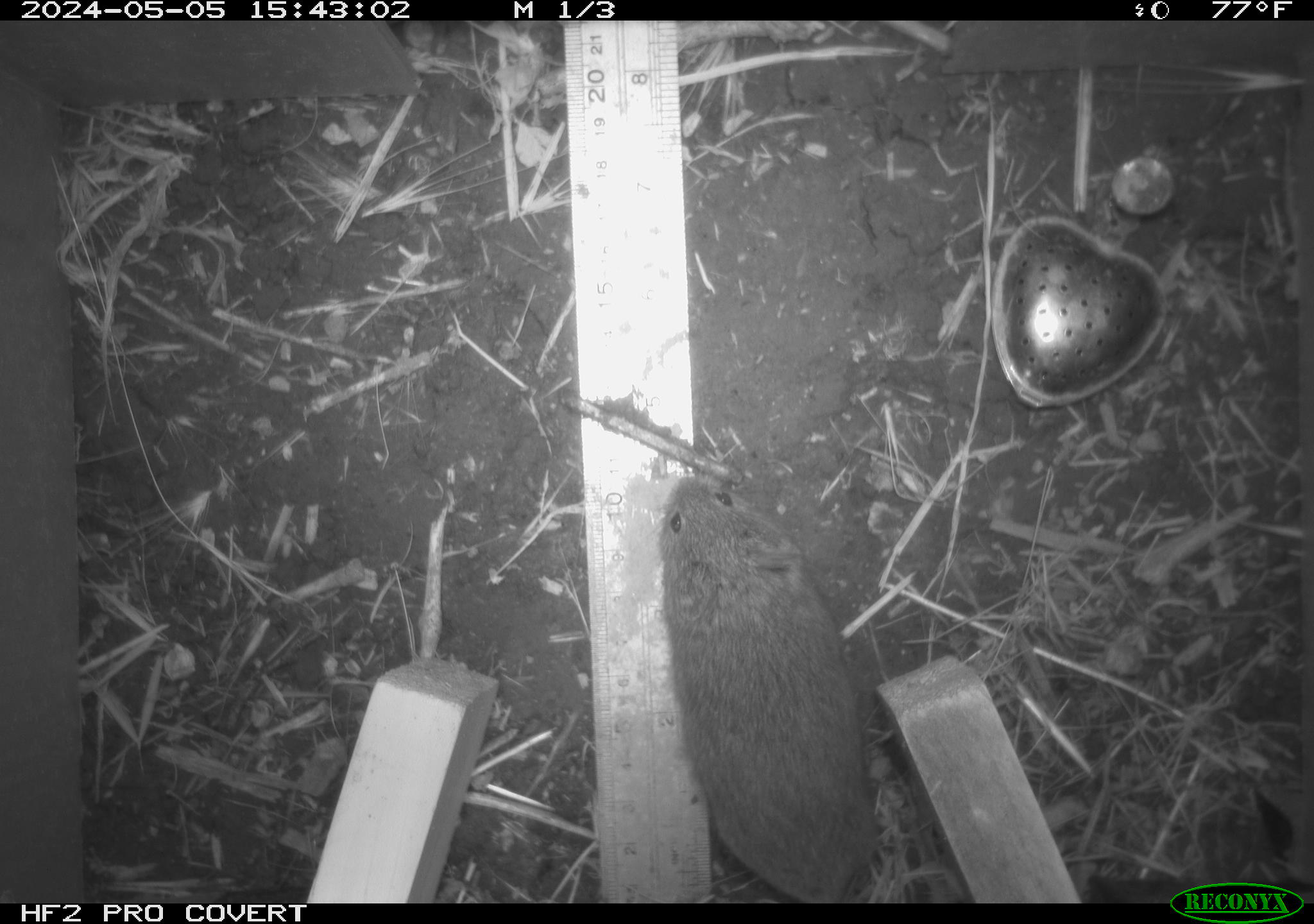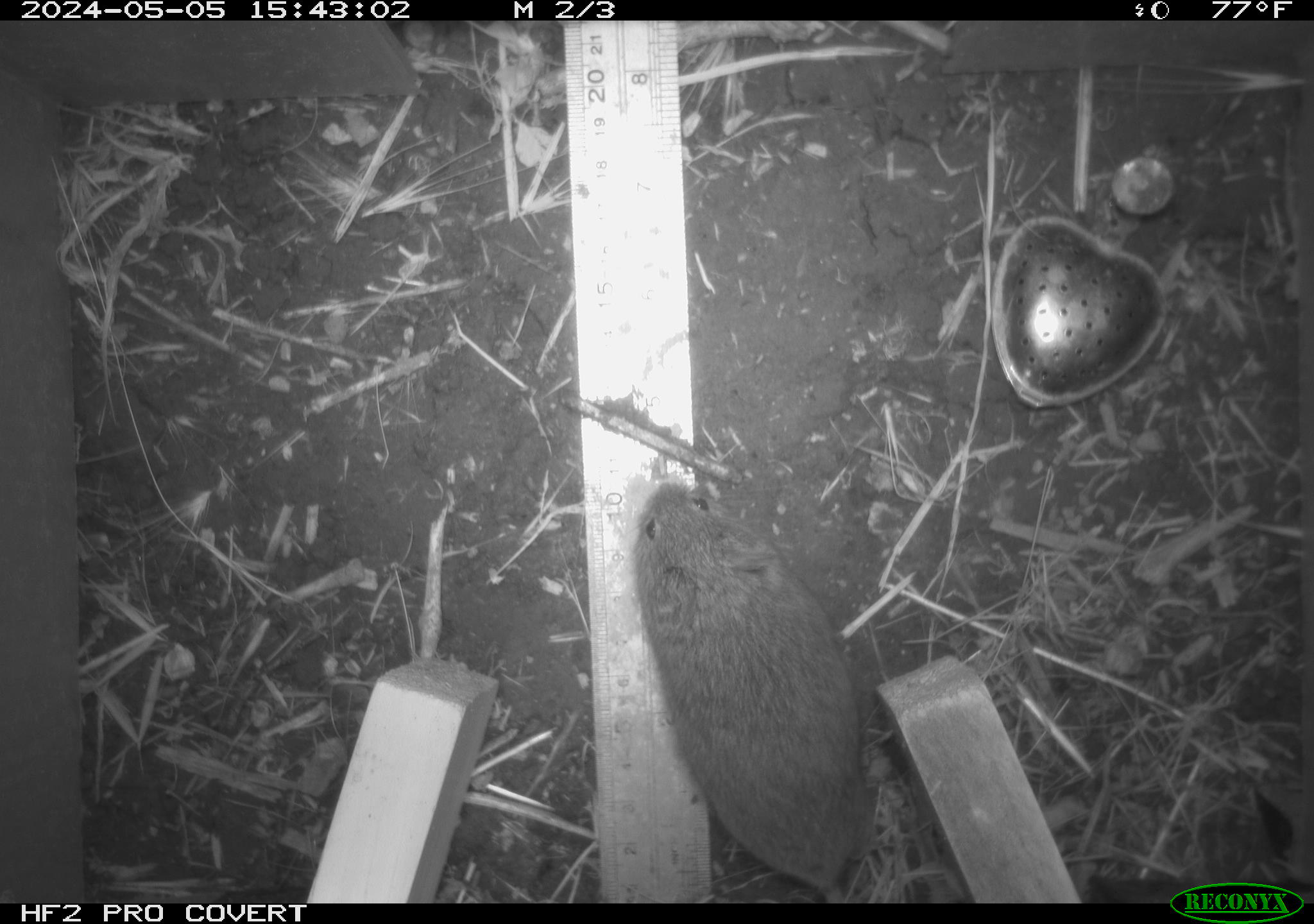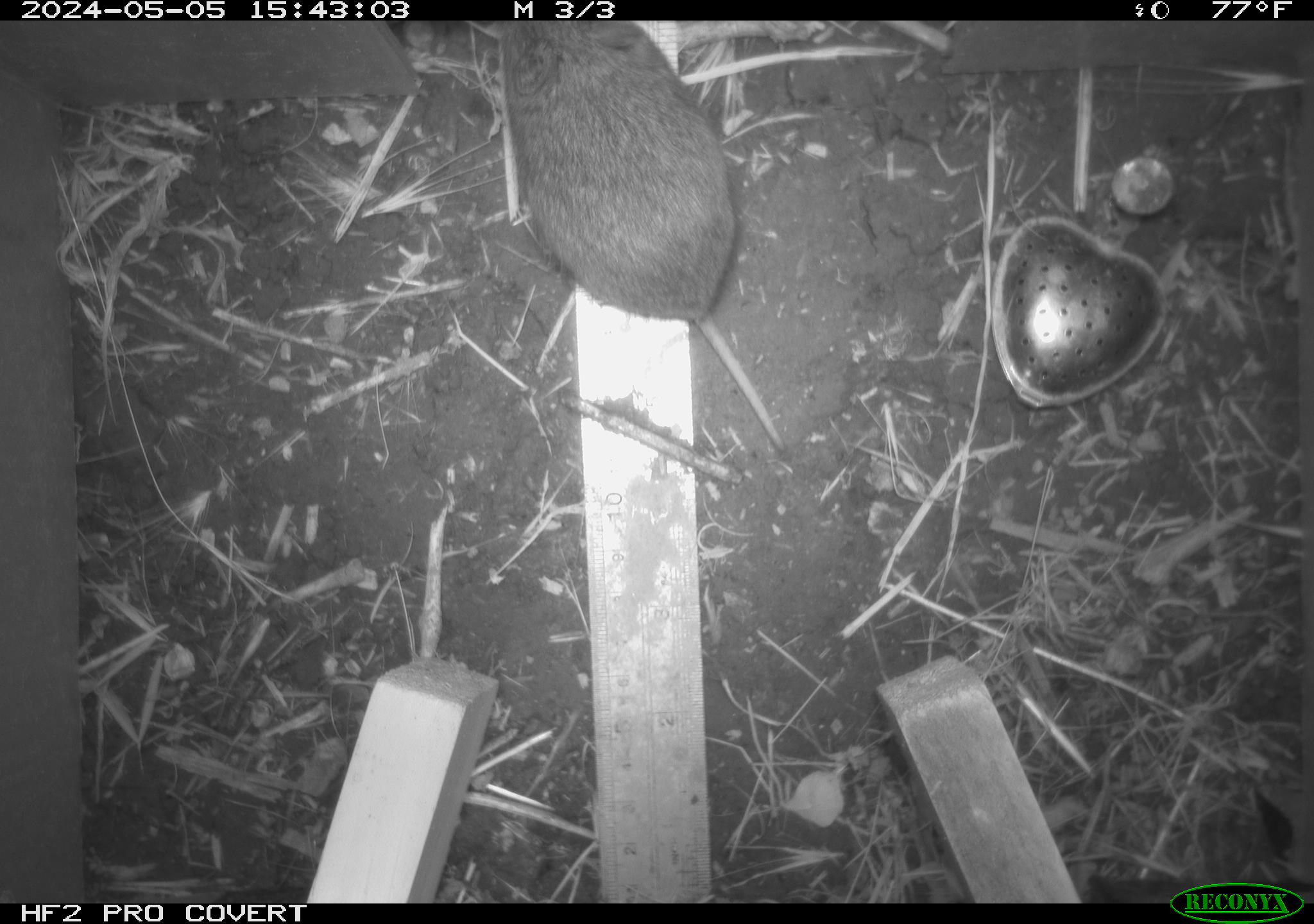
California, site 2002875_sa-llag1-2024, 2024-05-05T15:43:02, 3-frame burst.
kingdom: Animalia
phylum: Chordata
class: Mammalia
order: Rodentia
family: Cricetidae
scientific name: Arvicolinae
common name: voles, lemmings, and muskrats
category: arvicolinae subfamily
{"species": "arvicolinae subfamily (voles, lemmings, and muskrats) (Arvicolinae)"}